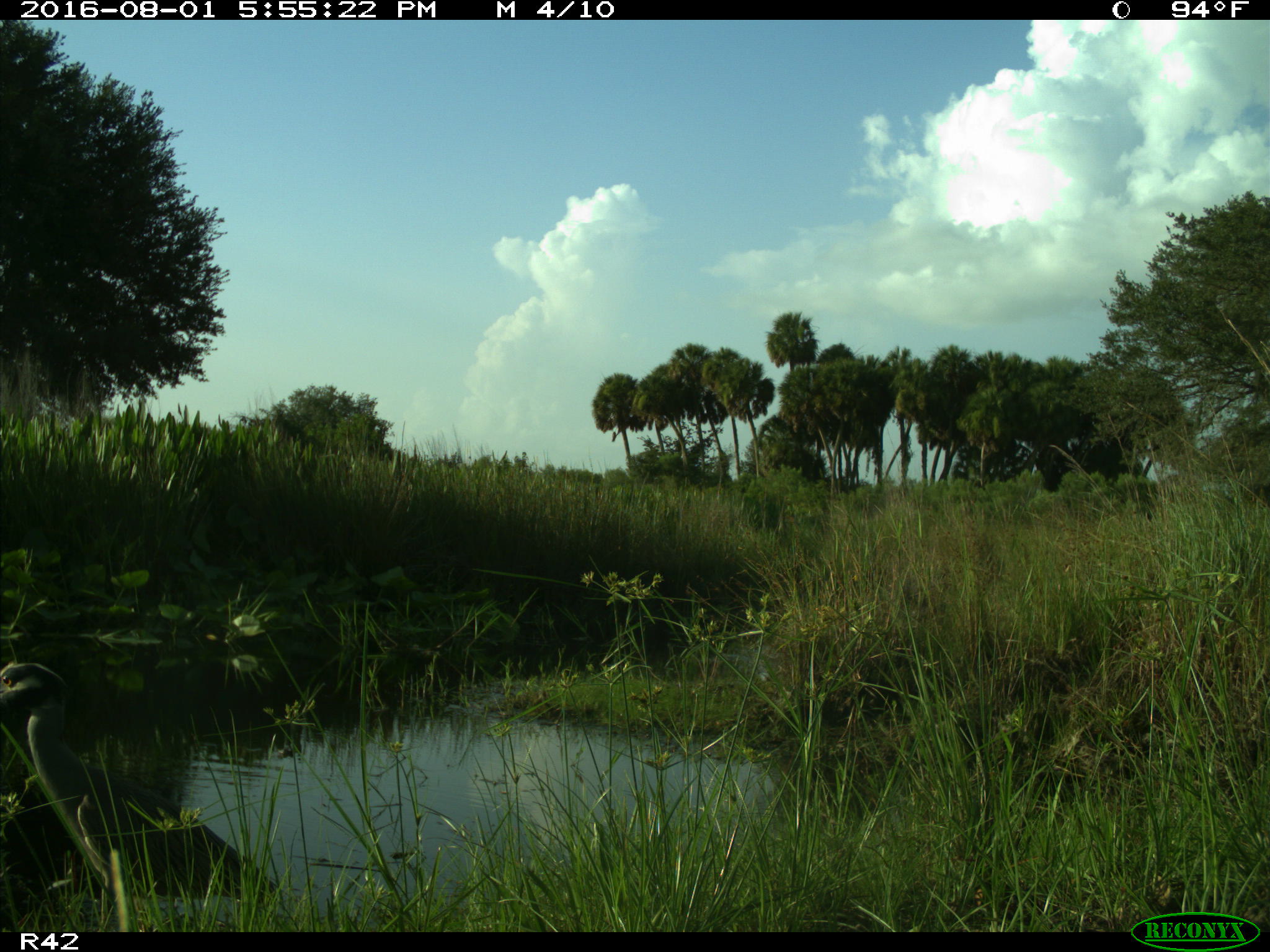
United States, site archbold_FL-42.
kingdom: Animalia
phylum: Chordata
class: Aves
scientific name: Aves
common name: birds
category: unidentified bird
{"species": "unidentified bird (birds) (Aves)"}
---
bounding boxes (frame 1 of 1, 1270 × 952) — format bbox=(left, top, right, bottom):
animal: bbox=(0, 663, 277, 902)